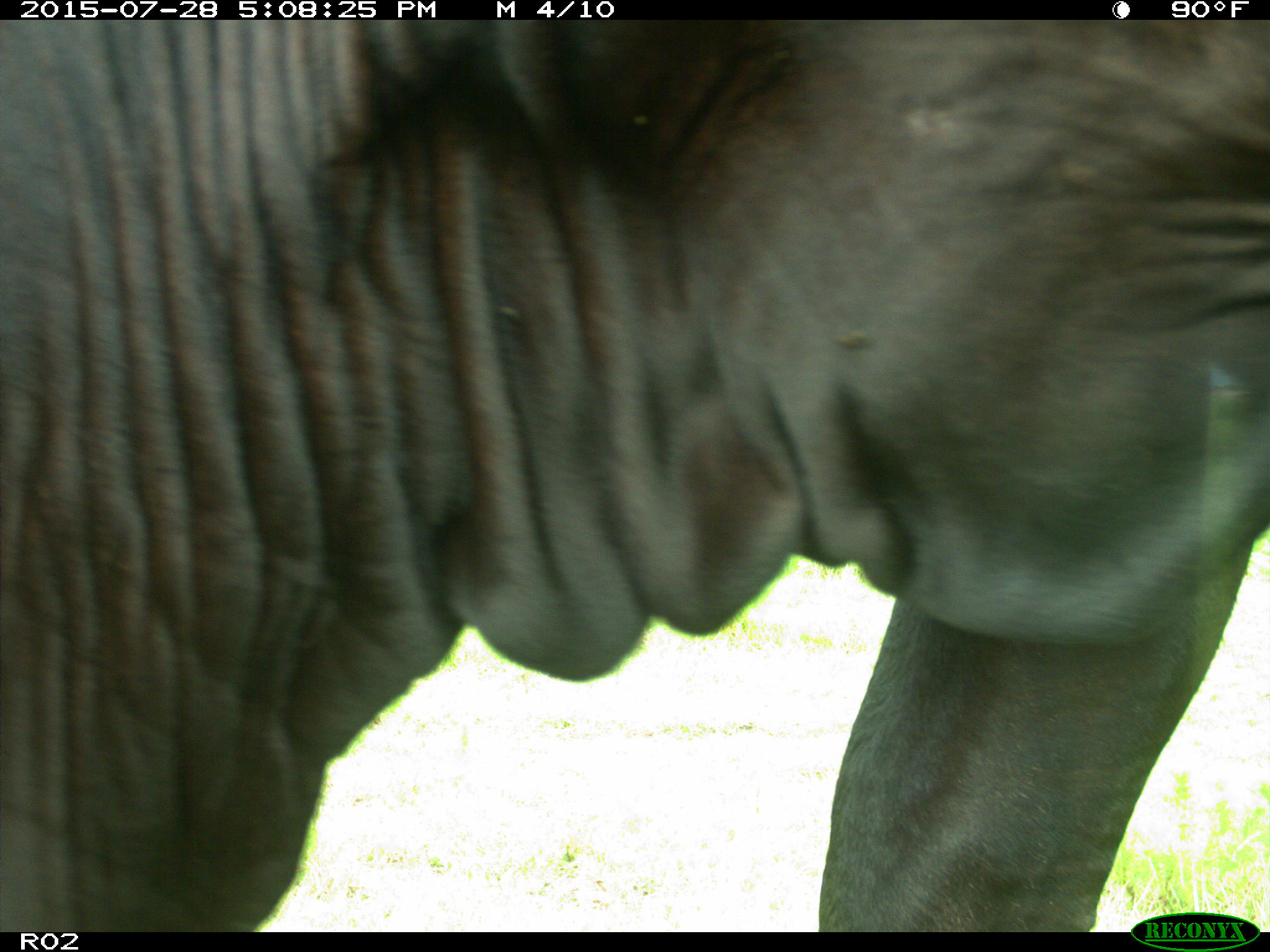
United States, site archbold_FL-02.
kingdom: Animalia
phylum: Chordata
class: Mammalia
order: Artiodactyla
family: Bovidae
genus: Bos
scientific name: Bos taurus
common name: domestic cow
Bos taurus (domestic cow).